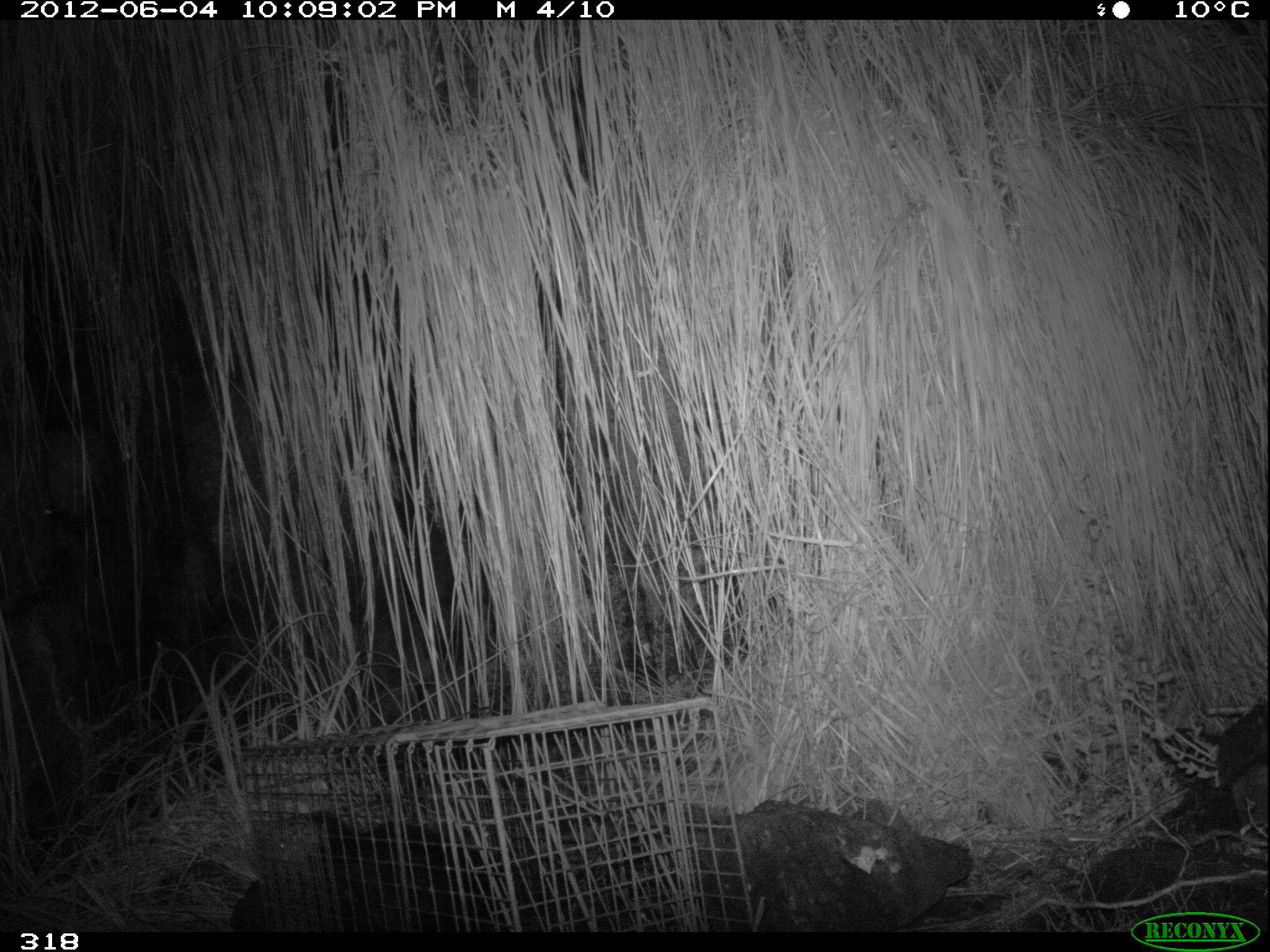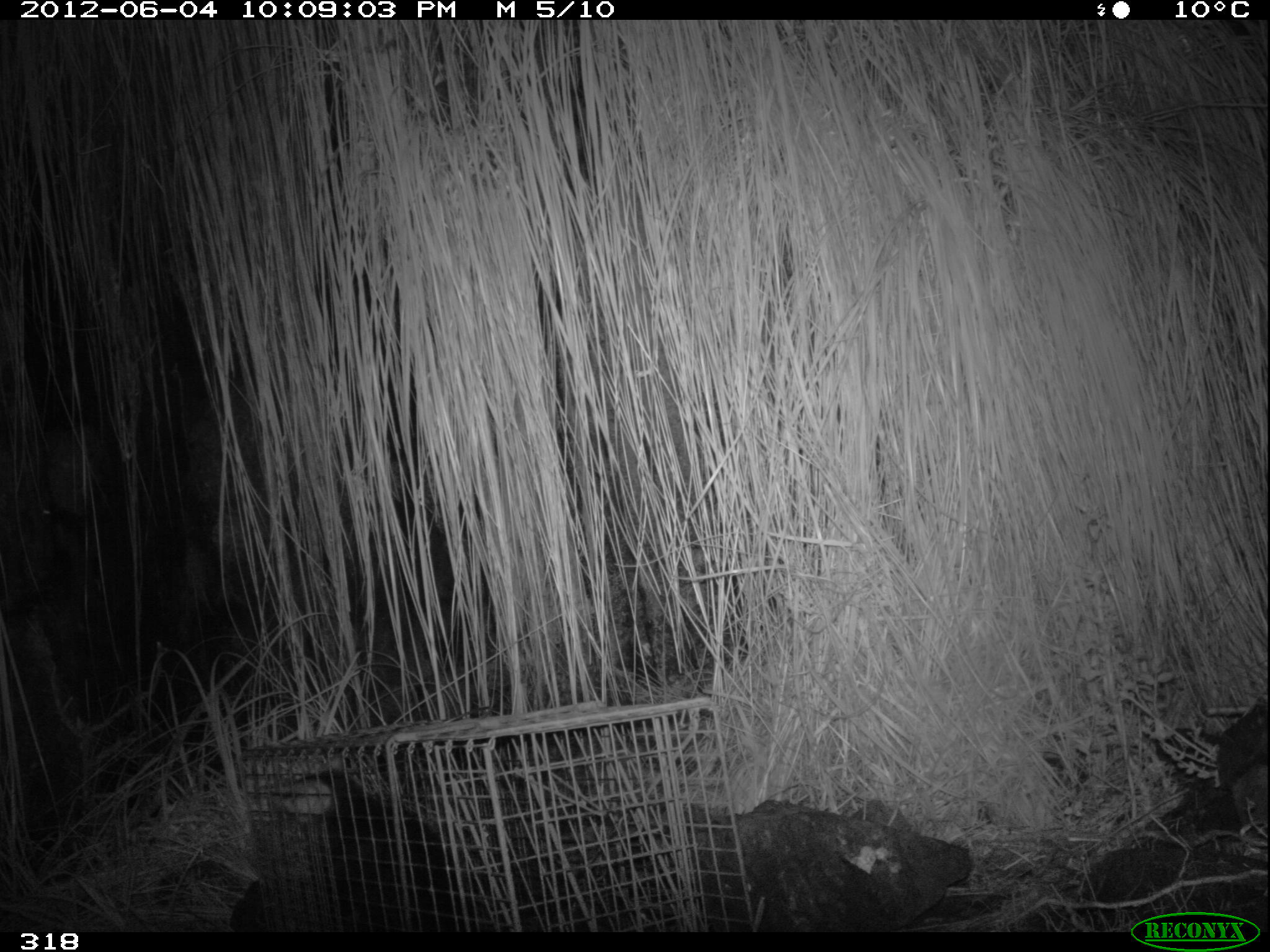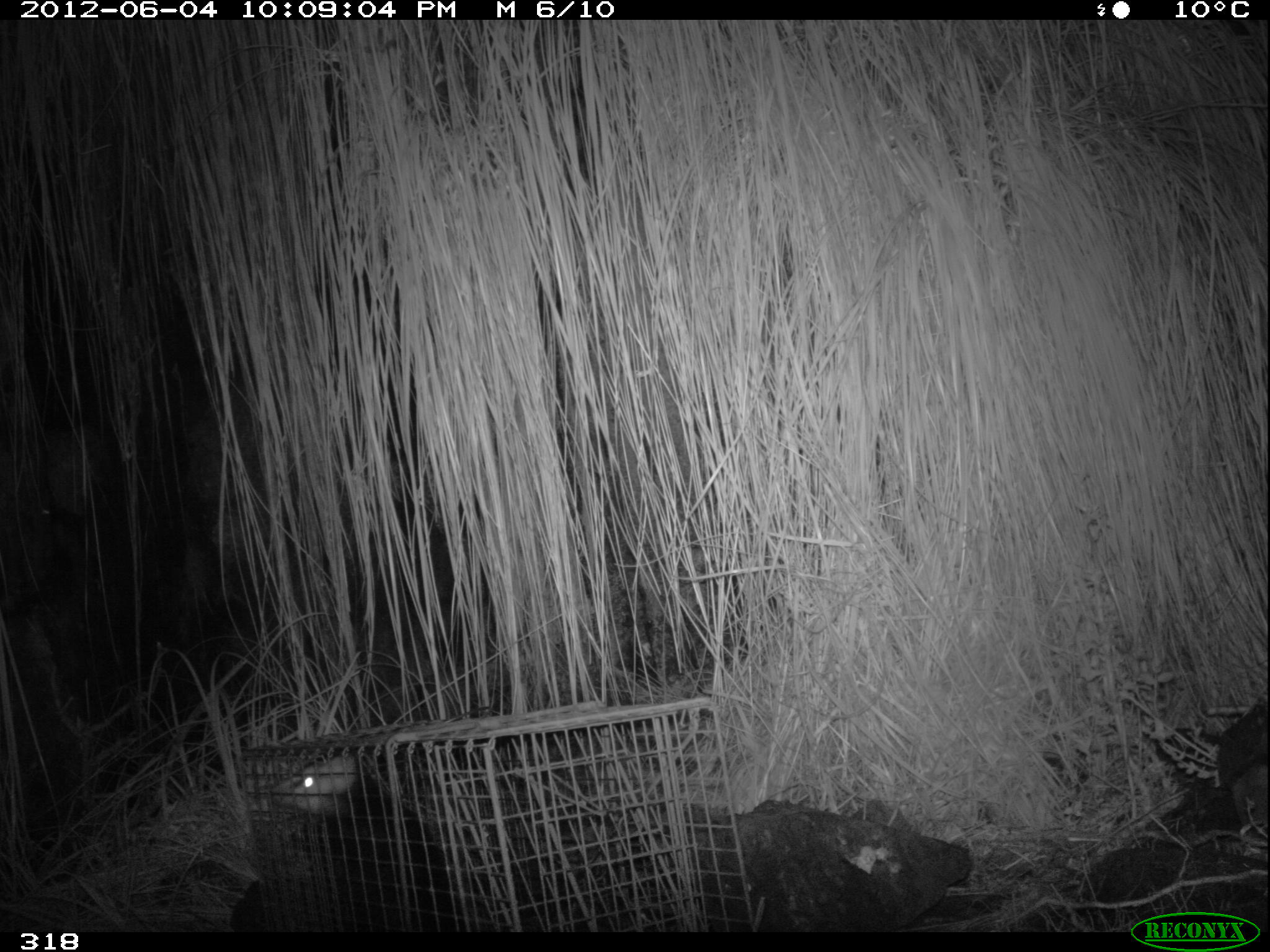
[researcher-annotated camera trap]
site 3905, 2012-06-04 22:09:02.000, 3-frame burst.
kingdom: Animalia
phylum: Chordata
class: Mammalia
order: Didelphimorphia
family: Didelphidae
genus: Didelphis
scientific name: Didelphis pernigra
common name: andean white-eared opossum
Didelphis pernigra (andean white-eared opossum).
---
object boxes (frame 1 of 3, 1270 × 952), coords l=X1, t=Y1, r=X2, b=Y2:
didelphis pernigra: l=260, t=806, r=508, b=932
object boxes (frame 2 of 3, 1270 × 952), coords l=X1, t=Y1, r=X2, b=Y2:
didelphis pernigra: l=264, t=756, r=491, b=932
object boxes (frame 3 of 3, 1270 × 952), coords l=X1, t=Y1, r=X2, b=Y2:
didelphis pernigra: l=272, t=756, r=466, b=934